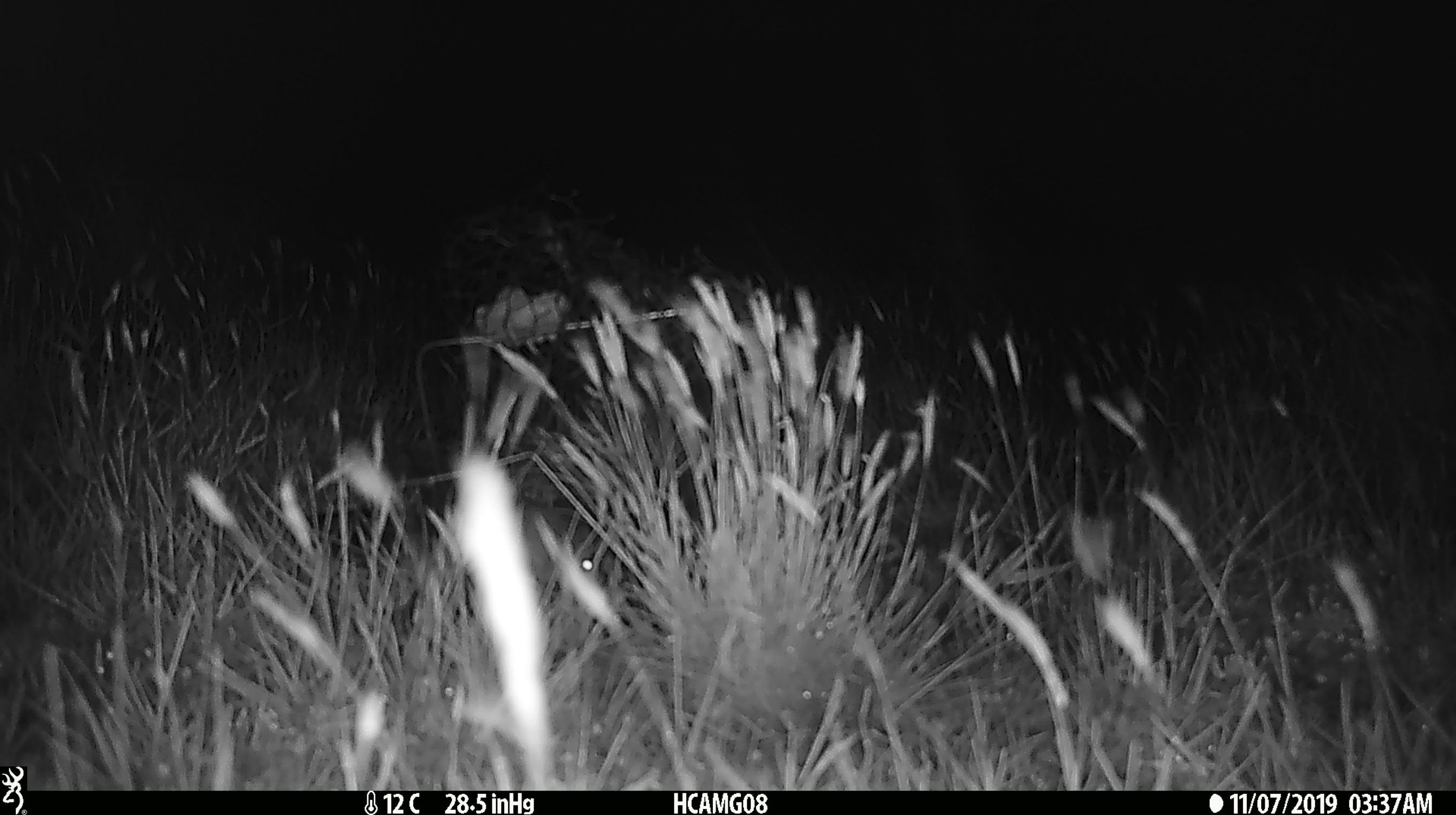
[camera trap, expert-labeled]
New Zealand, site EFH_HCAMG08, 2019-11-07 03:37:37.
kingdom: Animalia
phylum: Chordata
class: Mammalia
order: Rodentia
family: Muridae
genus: Mus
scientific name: Mus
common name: mouse